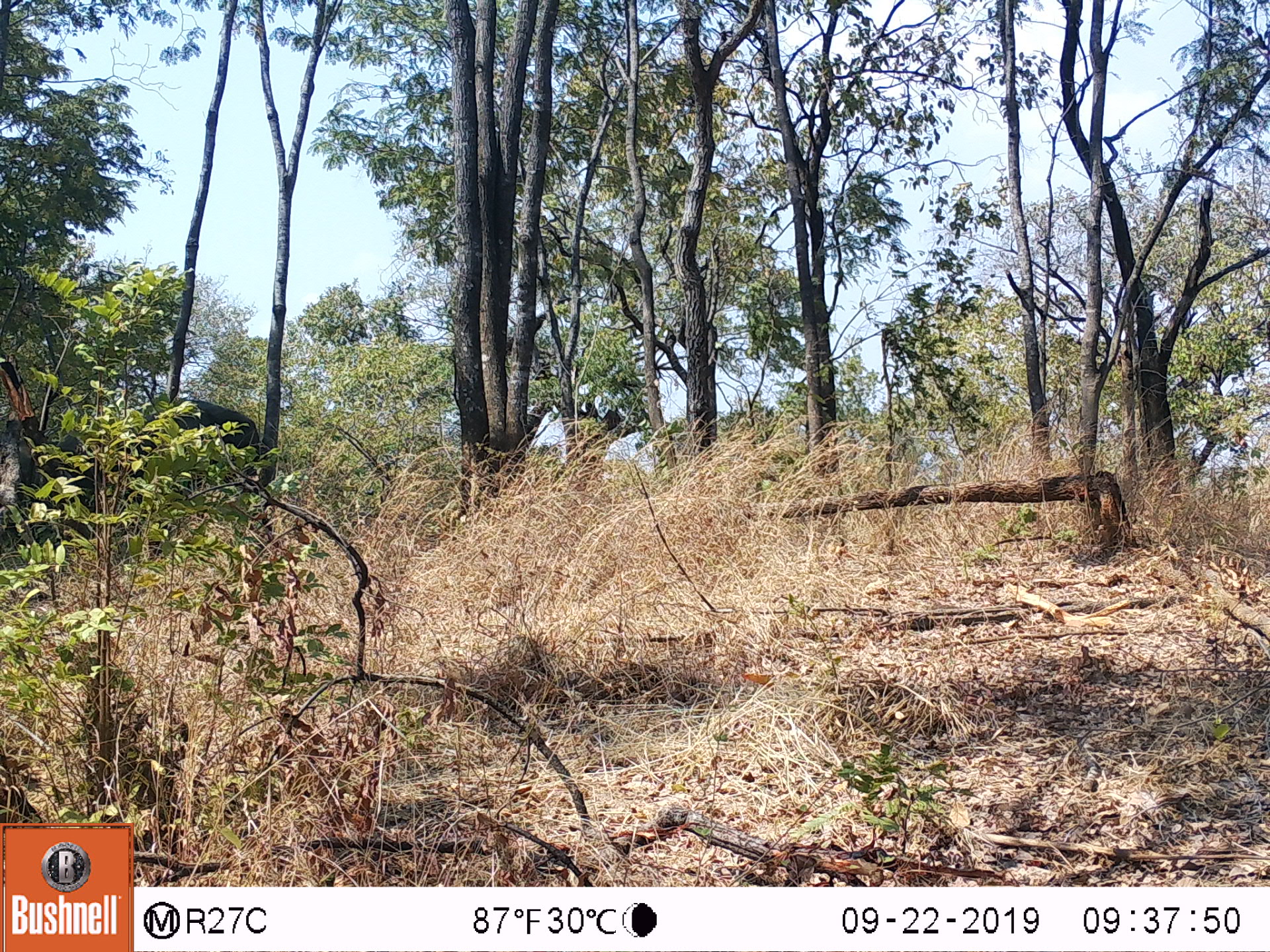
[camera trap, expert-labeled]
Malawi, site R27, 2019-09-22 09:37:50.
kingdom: Animalia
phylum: Chordata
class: Mammalia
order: Proboscidea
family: Elephantidae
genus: Loxodonta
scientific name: Loxodonta africana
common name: african savanna elephant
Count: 1.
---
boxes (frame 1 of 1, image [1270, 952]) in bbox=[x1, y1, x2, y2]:
african savanna elephant: bbox=[33, 384, 278, 577]